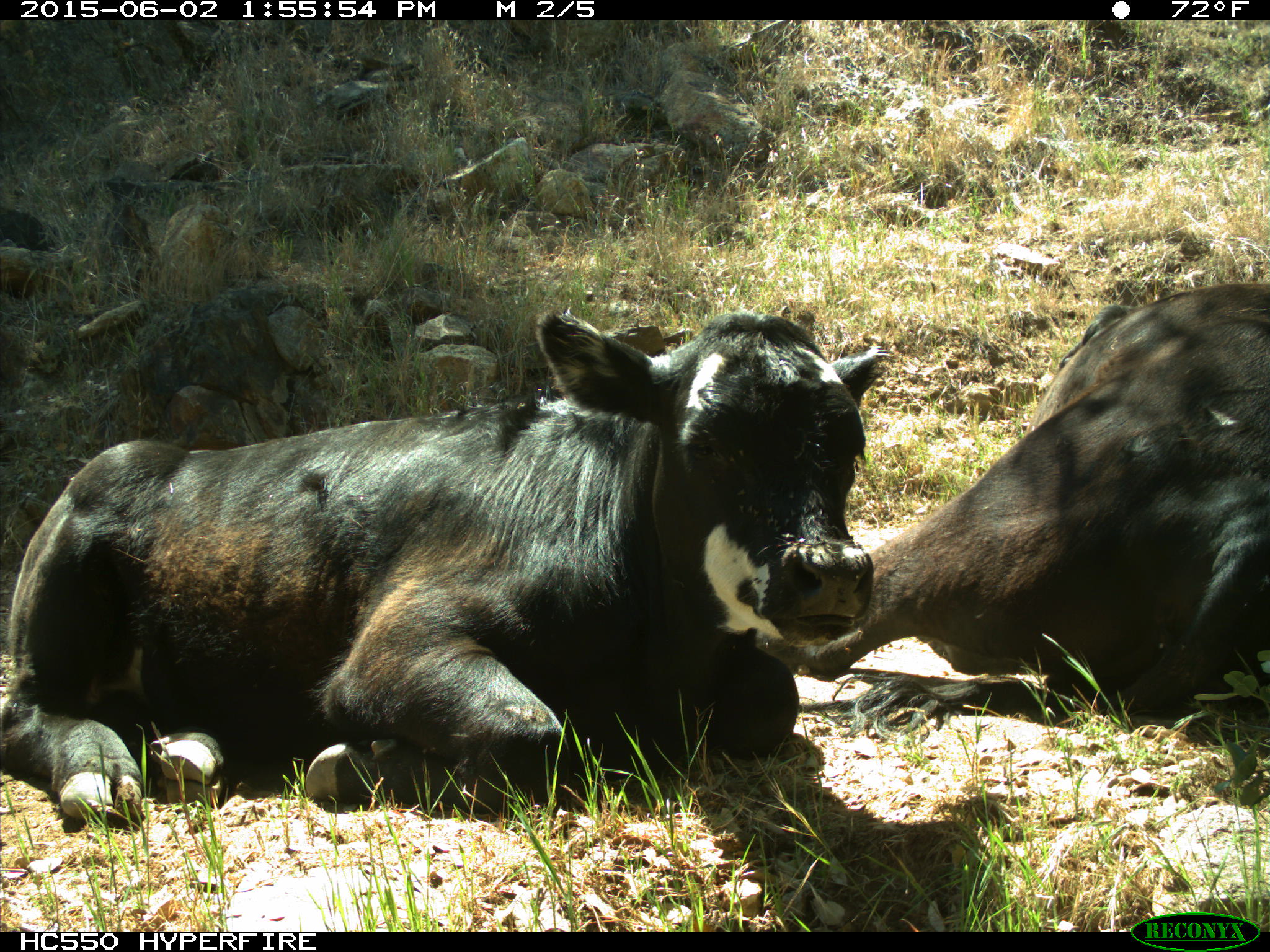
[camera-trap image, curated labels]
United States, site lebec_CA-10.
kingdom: Animalia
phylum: Chordata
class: Mammalia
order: Artiodactyla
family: Bovidae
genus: Bos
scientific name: Bos taurus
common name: domestic cow